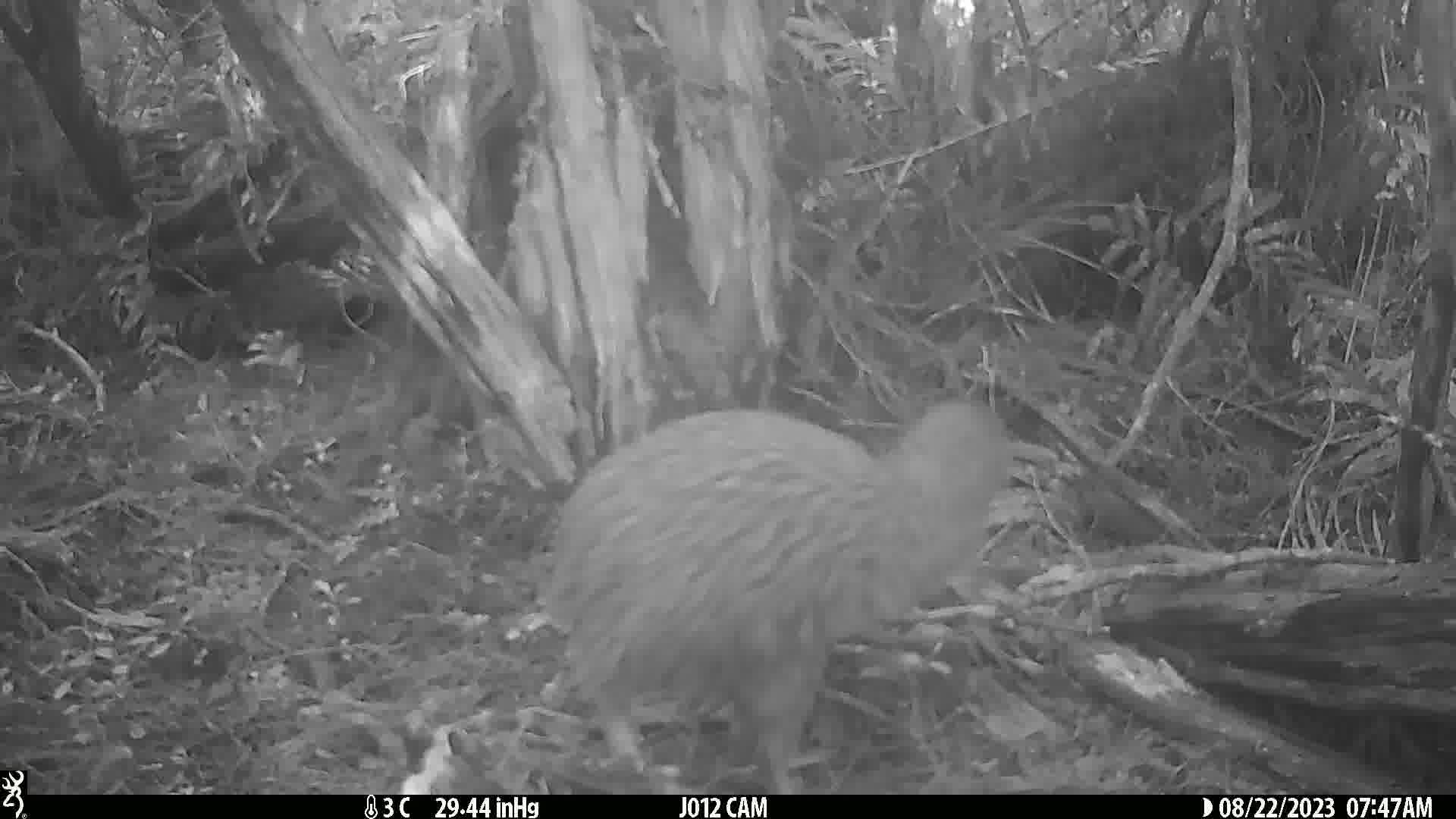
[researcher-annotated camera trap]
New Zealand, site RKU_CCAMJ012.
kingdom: Animalia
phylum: Chordata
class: Aves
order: Apterygiformes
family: Apterygidae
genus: Apteryx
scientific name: Apteryx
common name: kiwi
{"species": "kiwi (Apteryx)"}